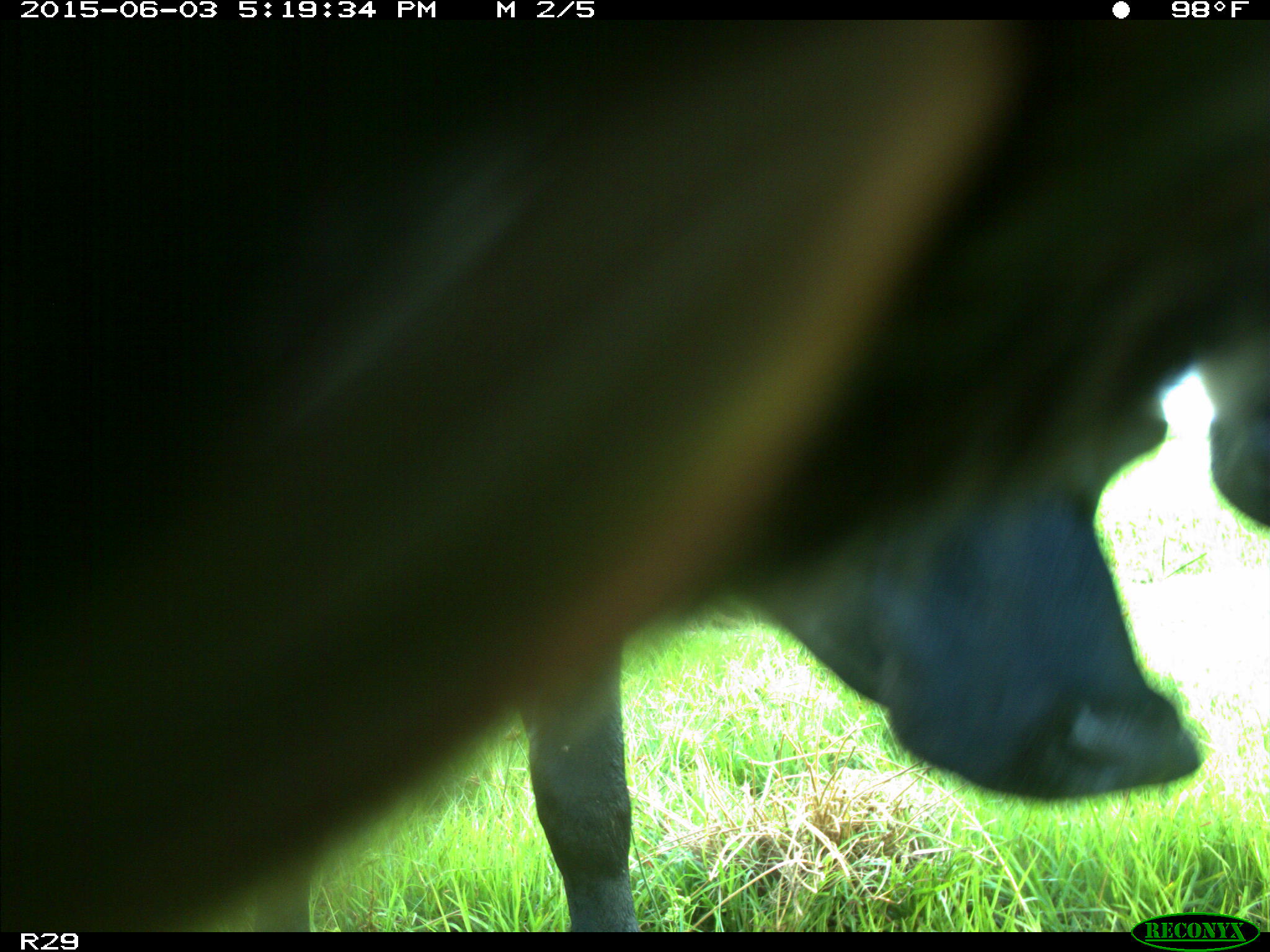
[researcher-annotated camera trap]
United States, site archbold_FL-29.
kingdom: Animalia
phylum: Chordata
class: Mammalia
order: Artiodactyla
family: Bovidae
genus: Bos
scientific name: Bos taurus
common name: domestic cow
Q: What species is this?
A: Bos taurus (domestic cow).